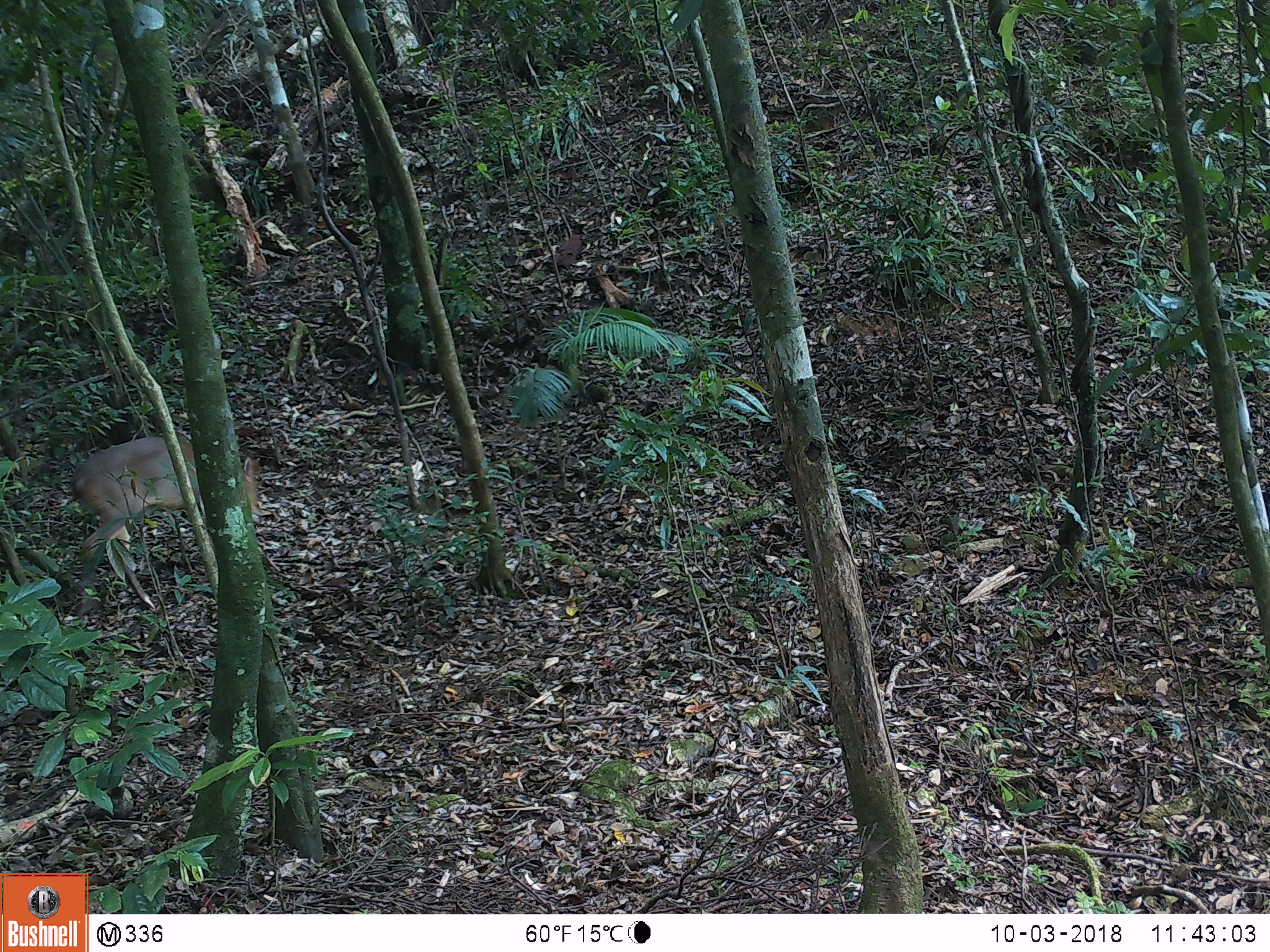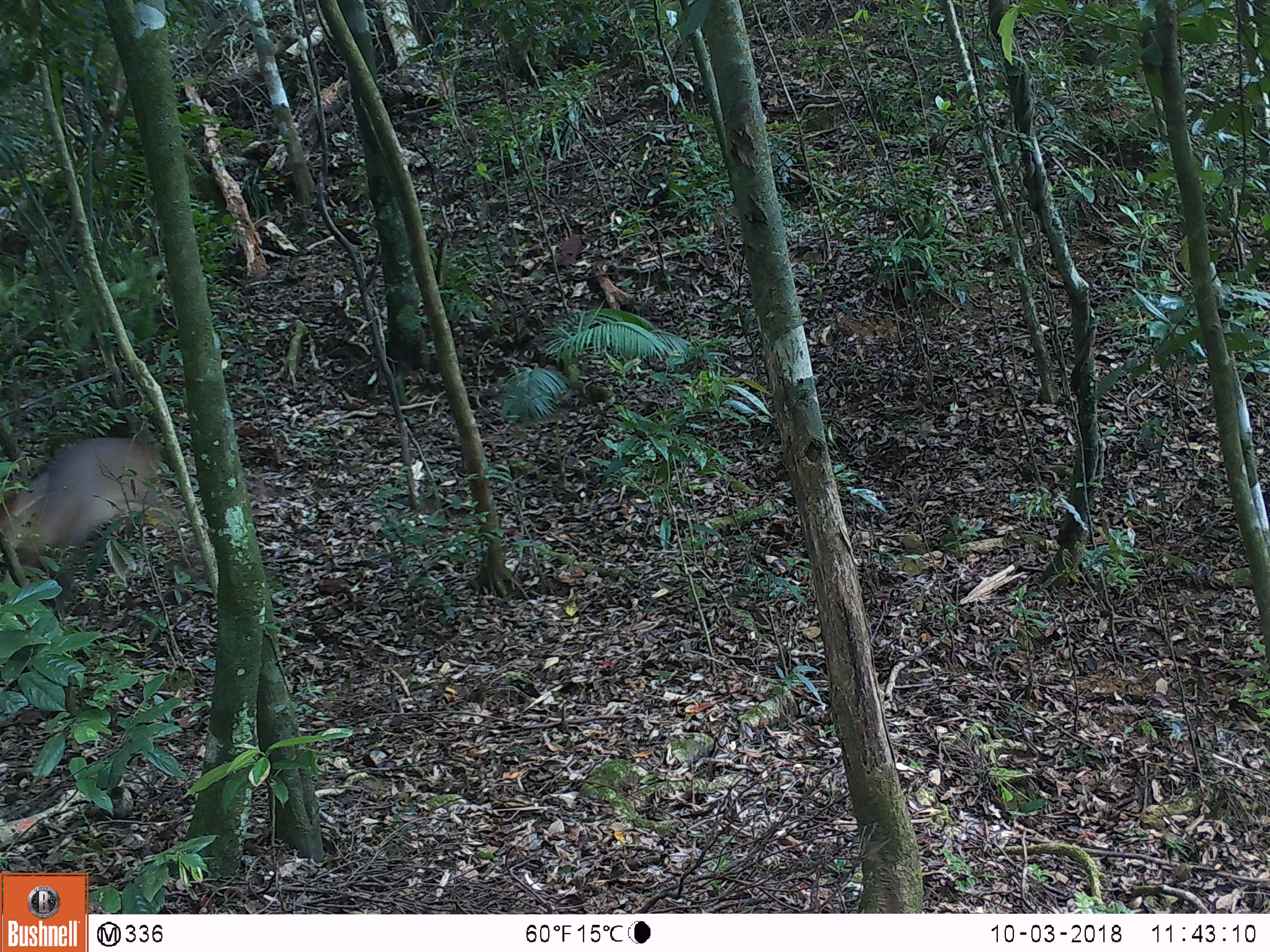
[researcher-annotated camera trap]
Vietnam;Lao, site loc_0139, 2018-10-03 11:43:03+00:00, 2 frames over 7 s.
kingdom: Animalia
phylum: Chordata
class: Mammalia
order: Artiodactyla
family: Cervidae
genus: Muntiacus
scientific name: Muntiacus vuquangensis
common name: large-antlered muntjac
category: large antlered muntjac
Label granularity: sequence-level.